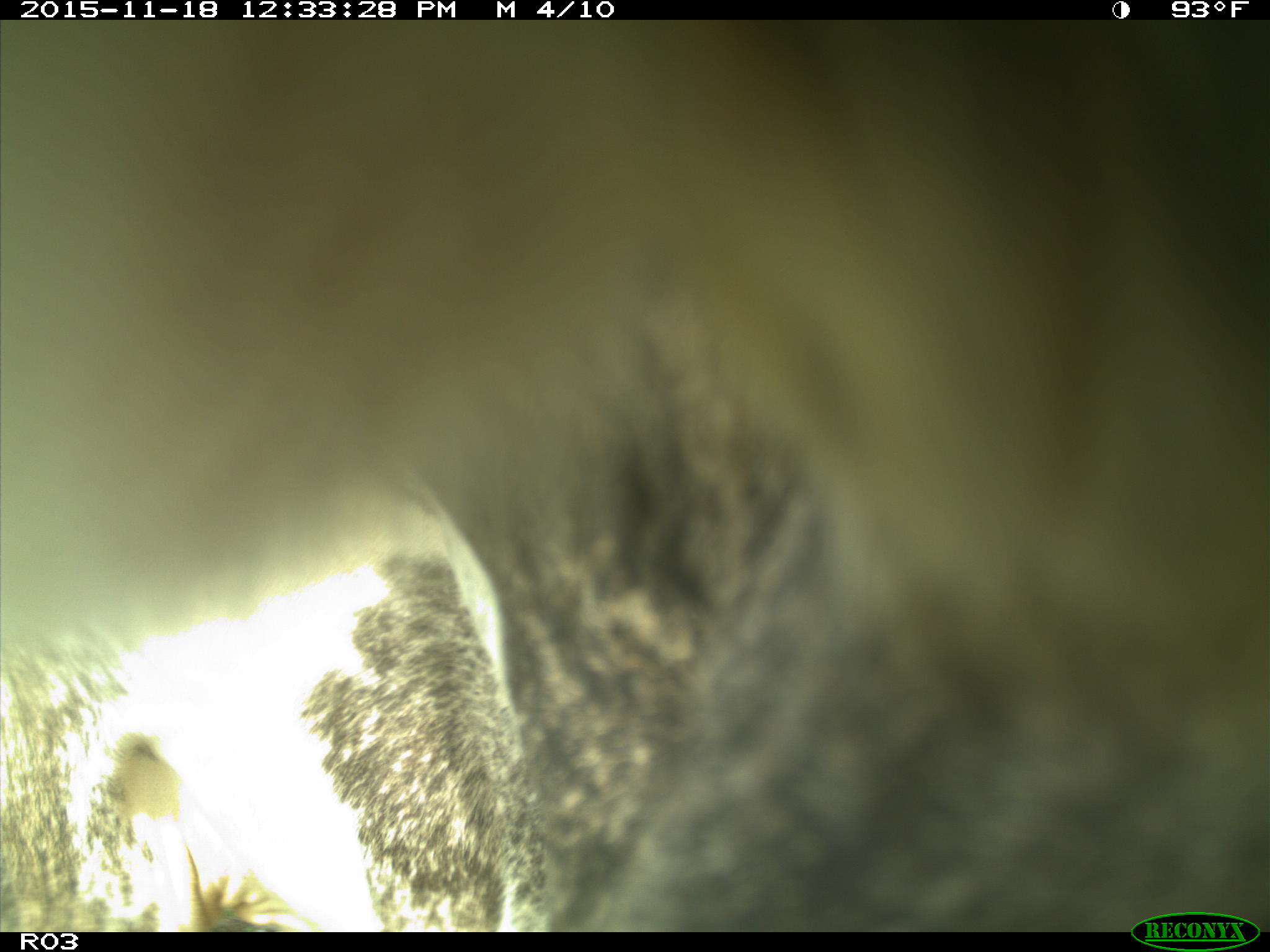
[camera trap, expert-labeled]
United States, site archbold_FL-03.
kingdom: Animalia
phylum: Chordata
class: Mammalia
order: Artiodactyla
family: Bovidae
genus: Bos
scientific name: Bos taurus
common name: domestic cow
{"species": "Bos taurus (domestic cow)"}